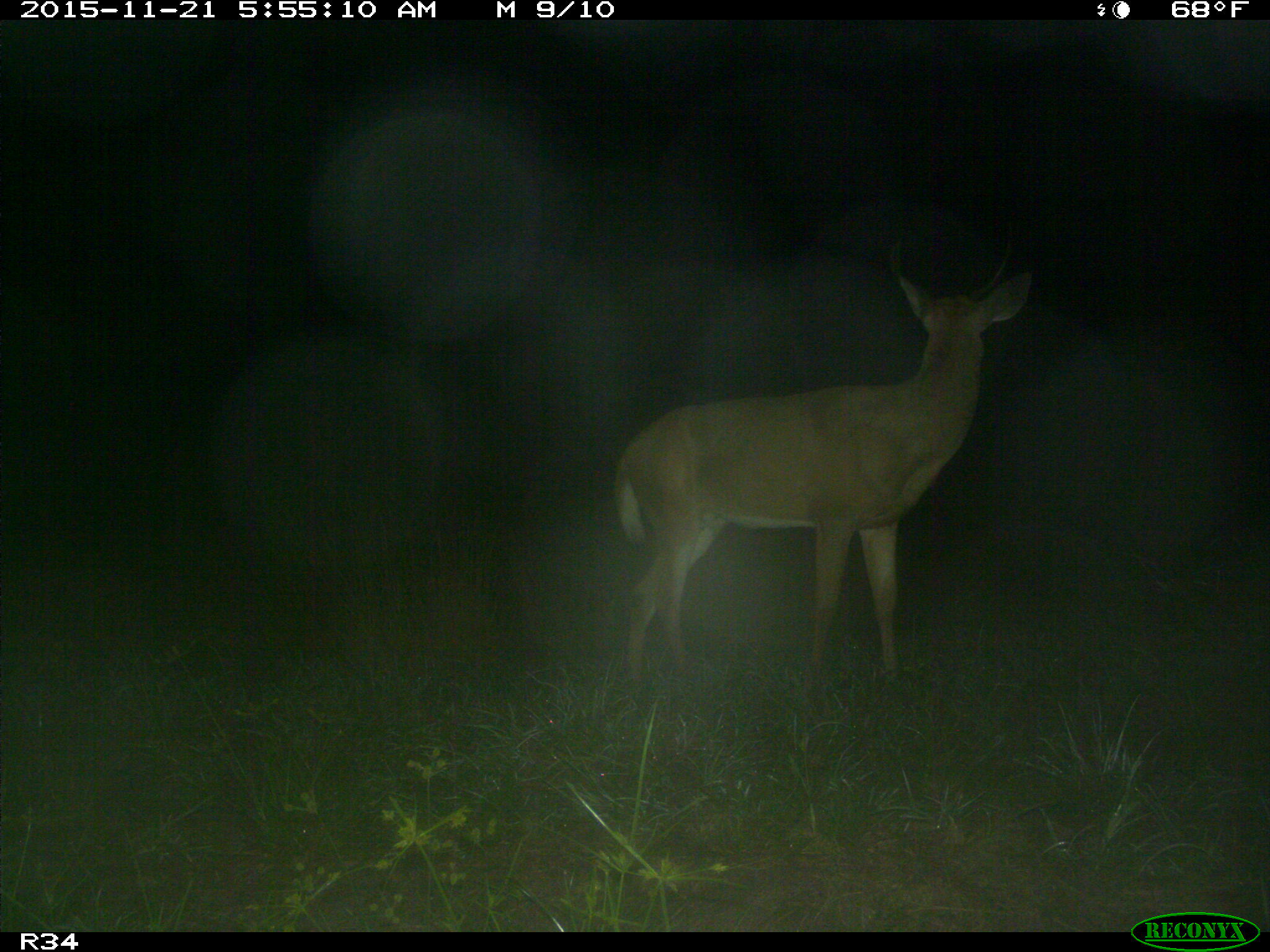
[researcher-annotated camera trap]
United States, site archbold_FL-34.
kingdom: Animalia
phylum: Chordata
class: Mammalia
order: Artiodactyla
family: Cervidae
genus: Odocoileus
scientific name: Odocoileus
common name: deer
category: unidentified deer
Unidentified deer (deer) (Odocoileus).